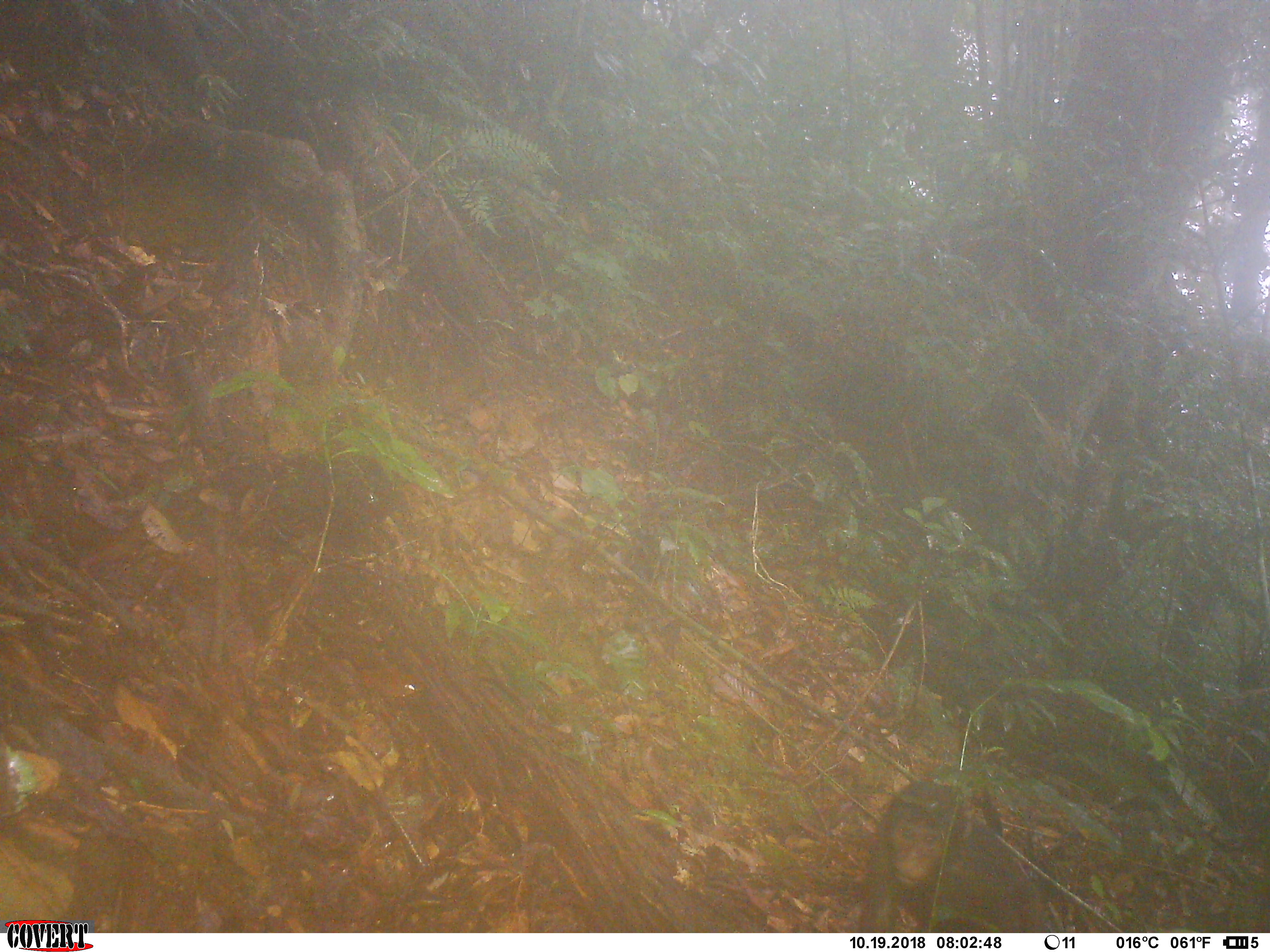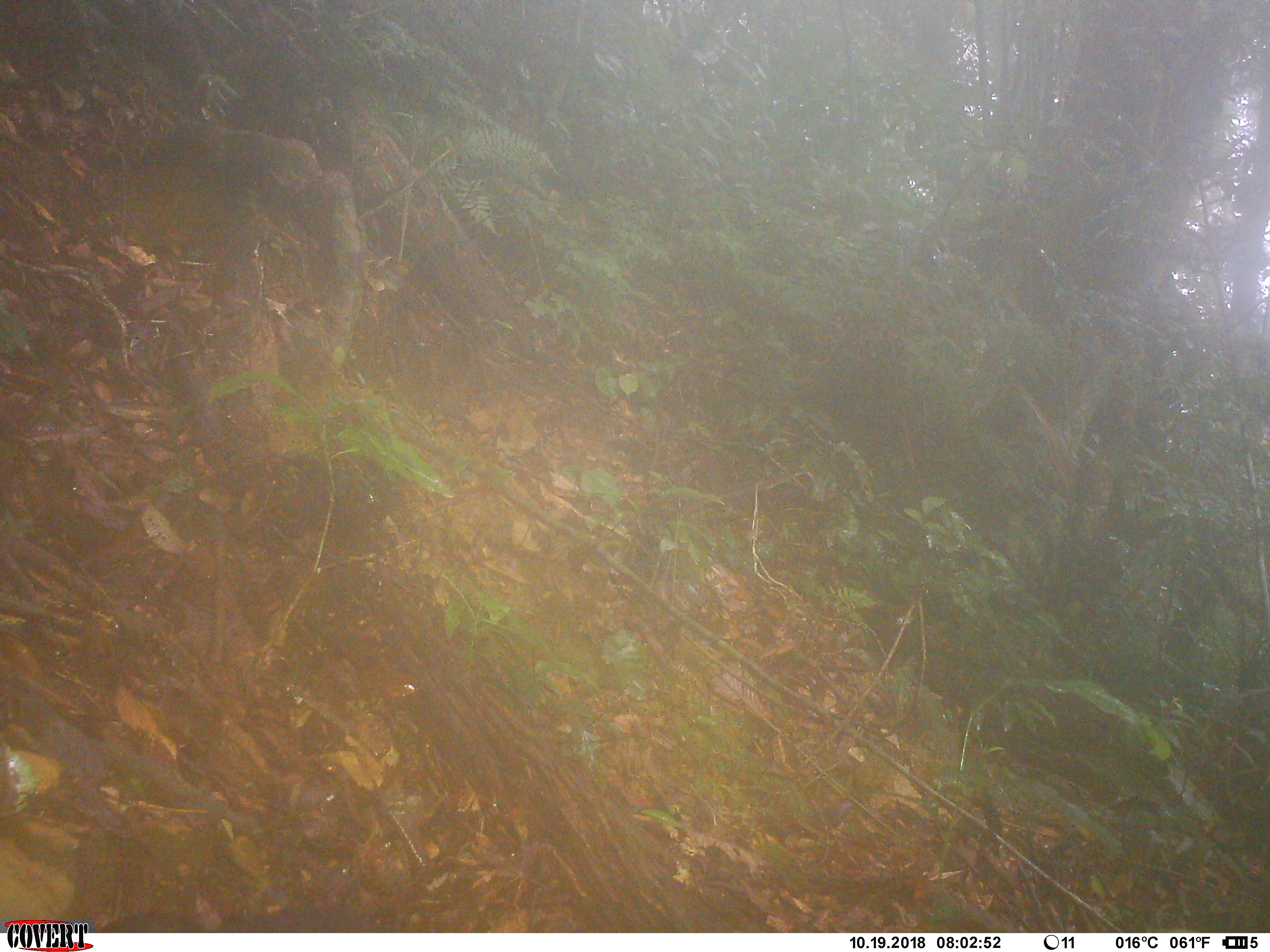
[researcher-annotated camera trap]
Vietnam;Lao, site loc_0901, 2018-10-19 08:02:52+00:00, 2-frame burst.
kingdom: Animalia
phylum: Chordata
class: Mammalia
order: Primates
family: Cercopithecidae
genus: Macaca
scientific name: Macaca arctoides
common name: stump-tailed macaque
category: stump tailed macaque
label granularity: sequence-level